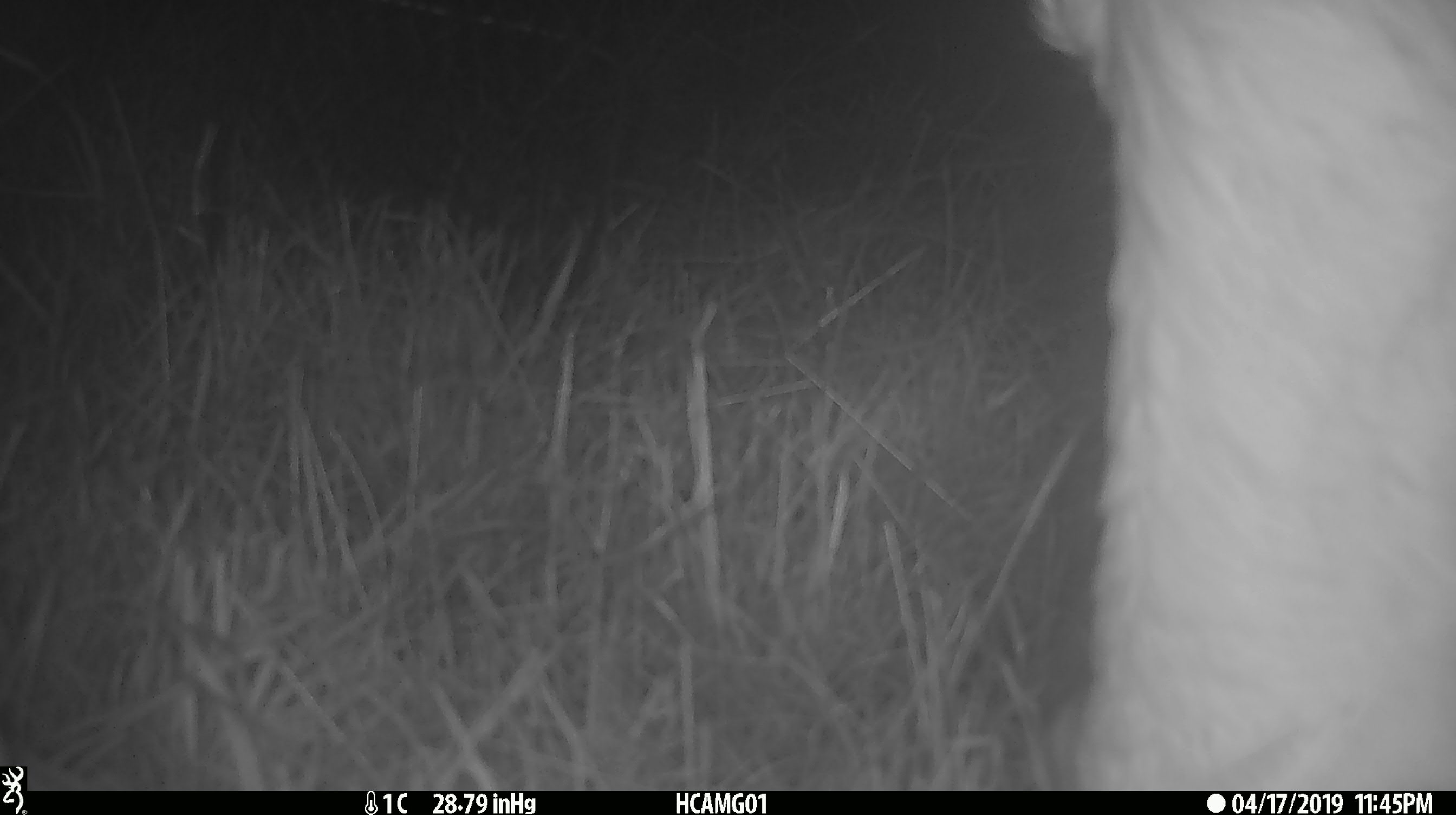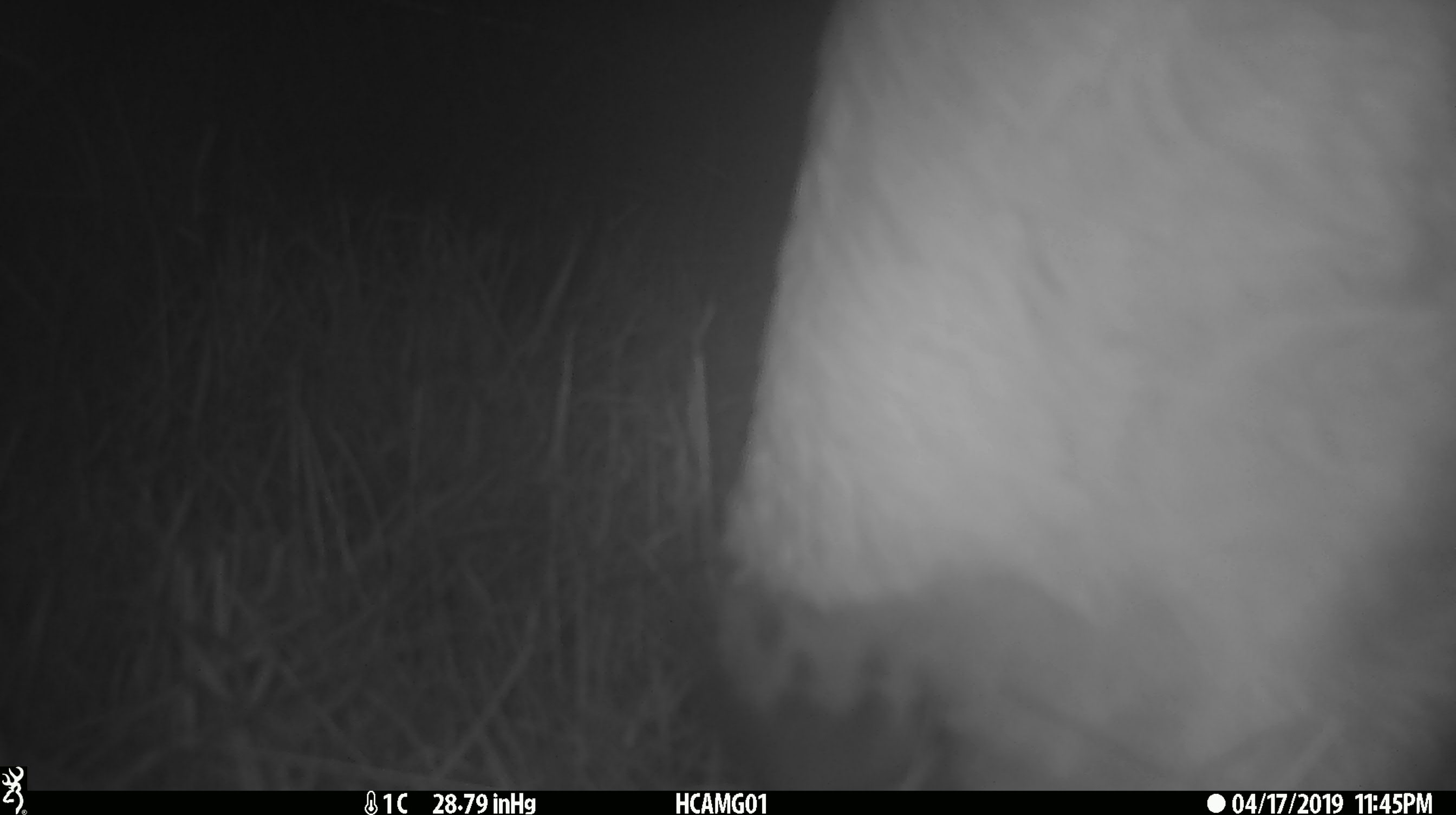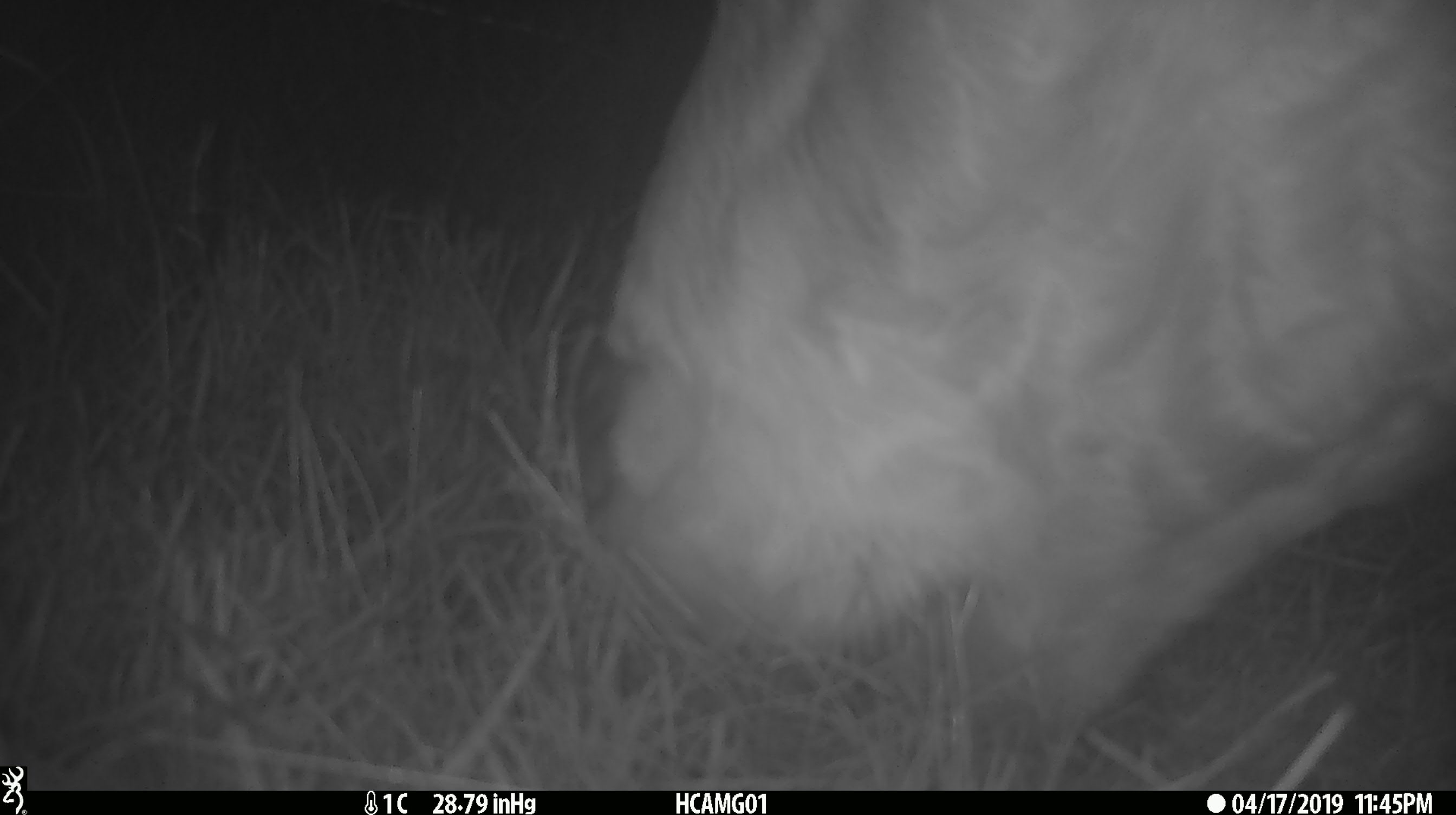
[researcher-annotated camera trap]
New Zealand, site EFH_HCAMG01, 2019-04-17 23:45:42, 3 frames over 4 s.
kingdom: Animalia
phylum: Chordata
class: Mammalia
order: Artiodactyla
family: Bovidae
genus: Bos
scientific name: Bos taurus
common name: domestic cow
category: cow